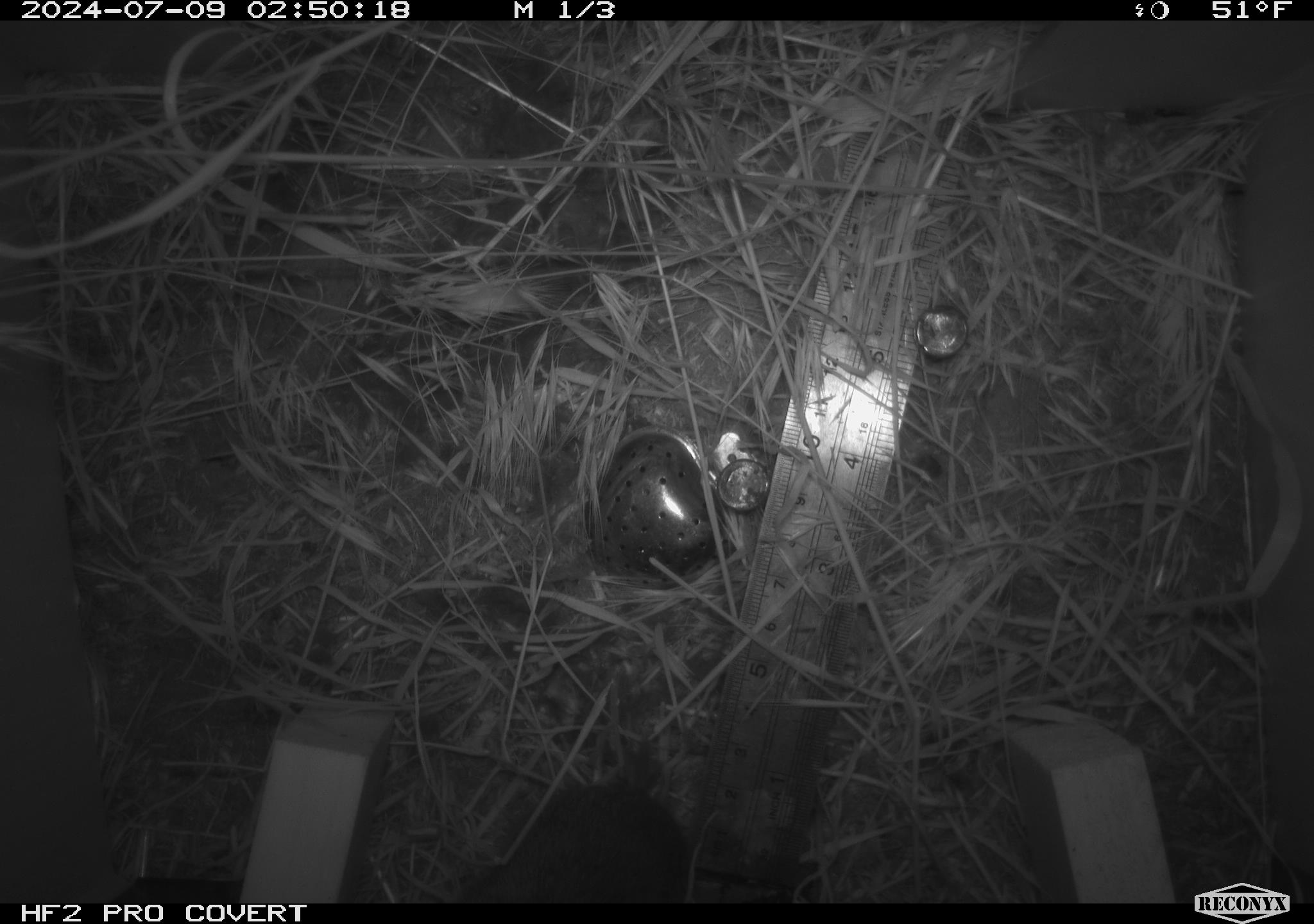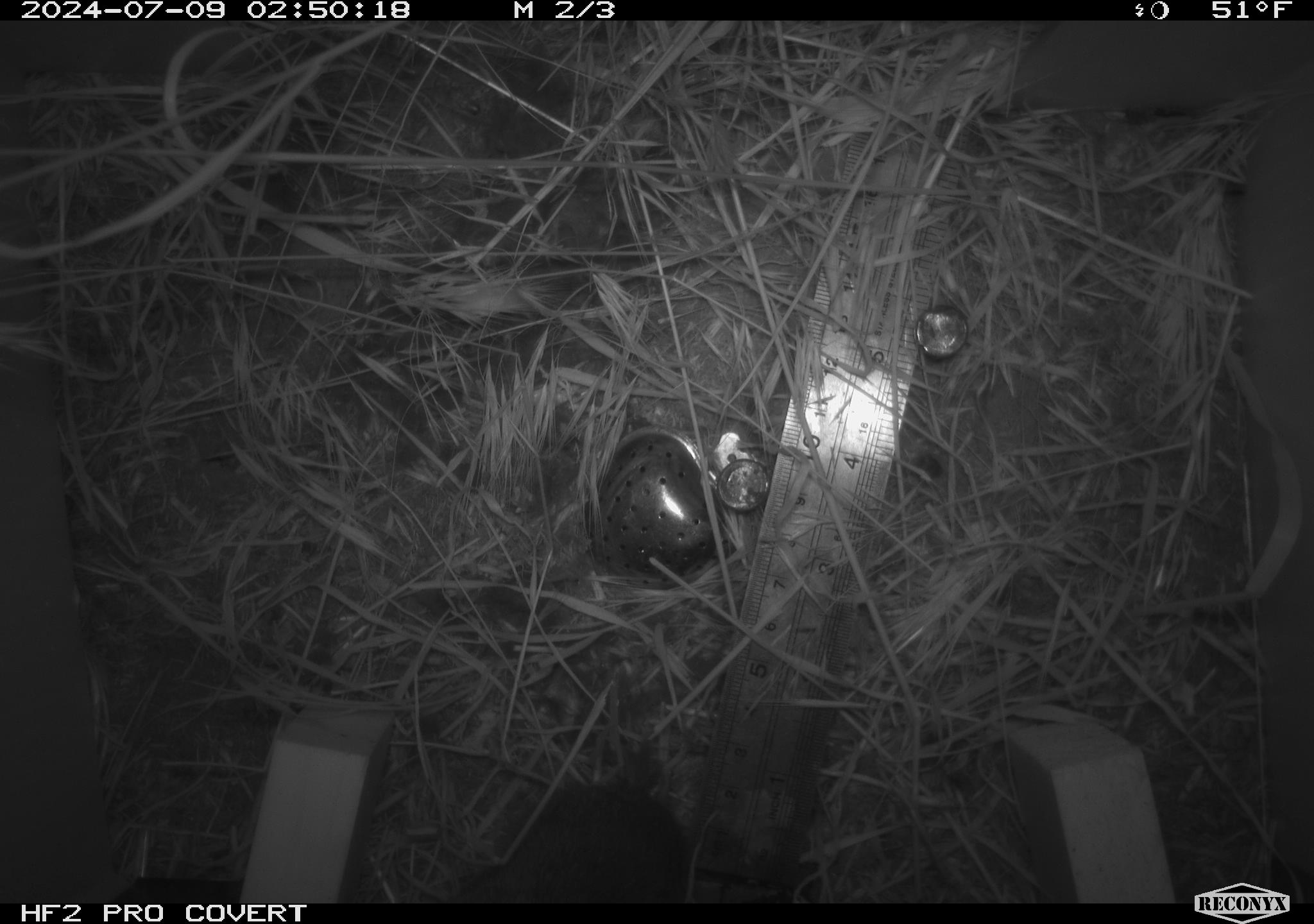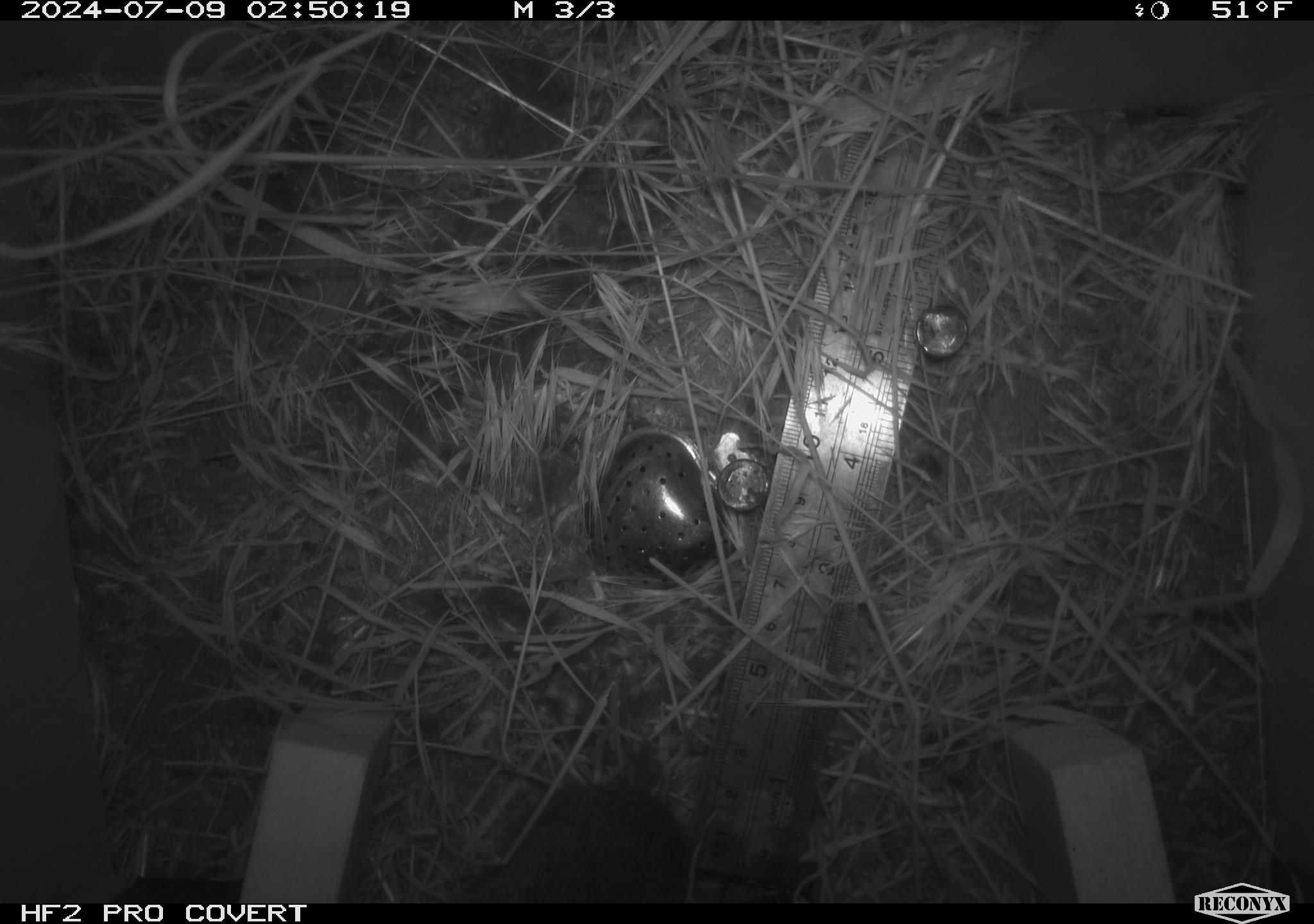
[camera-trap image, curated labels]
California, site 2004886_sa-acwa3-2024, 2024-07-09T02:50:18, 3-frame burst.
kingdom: Animalia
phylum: Chordata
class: Mammalia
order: Rodentia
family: Cricetidae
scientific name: Arvicolinae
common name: voles, lemmings, and muskrats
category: arvicolinae subfamily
Arvicolinae subfamily (voles, lemmings, and muskrats) (Arvicolinae).